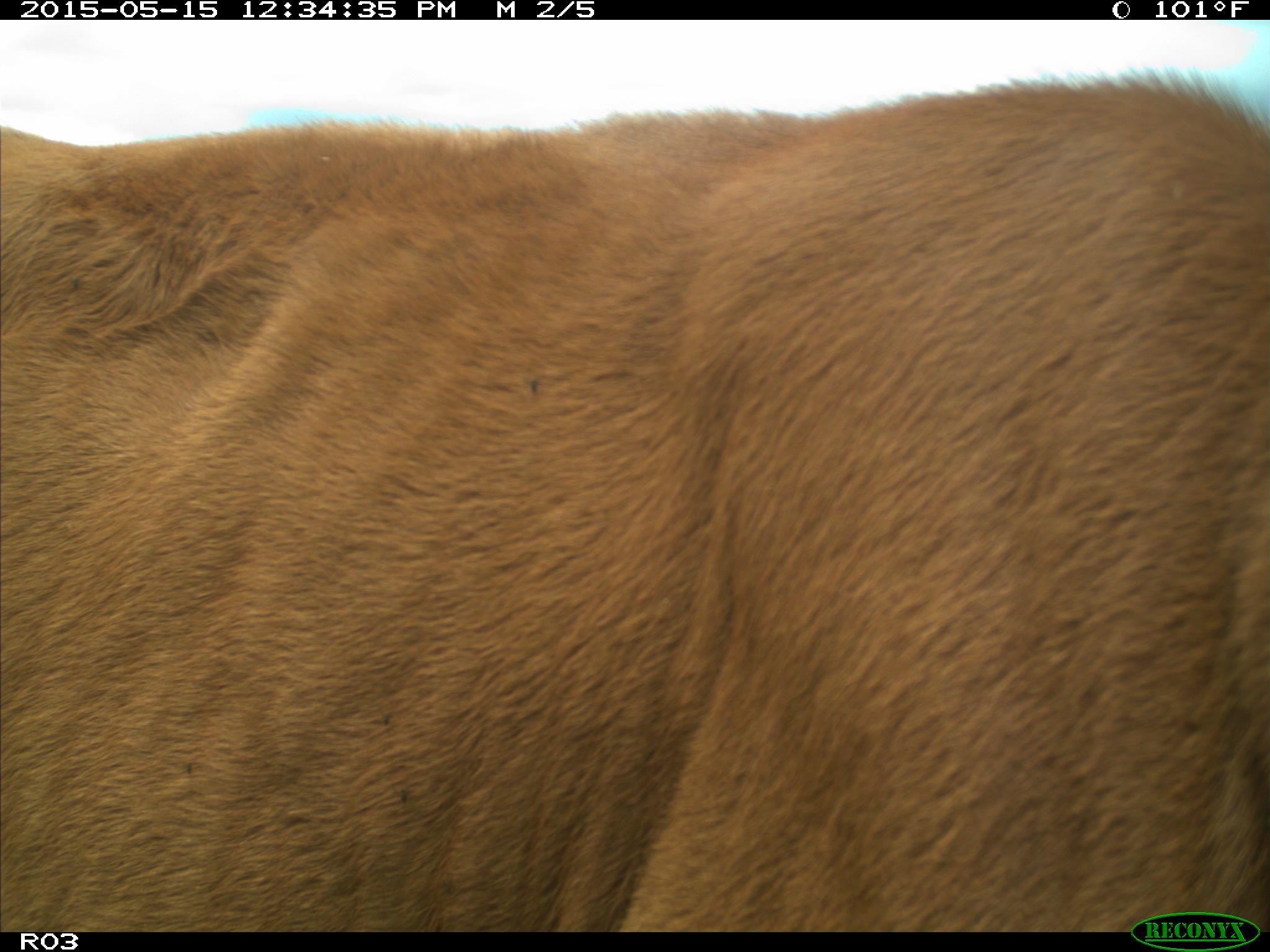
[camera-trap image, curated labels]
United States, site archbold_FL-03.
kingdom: Animalia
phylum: Chordata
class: Mammalia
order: Artiodactyla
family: Bovidae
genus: Bos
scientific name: Bos taurus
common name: domestic cow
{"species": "Bos taurus (domestic cow)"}